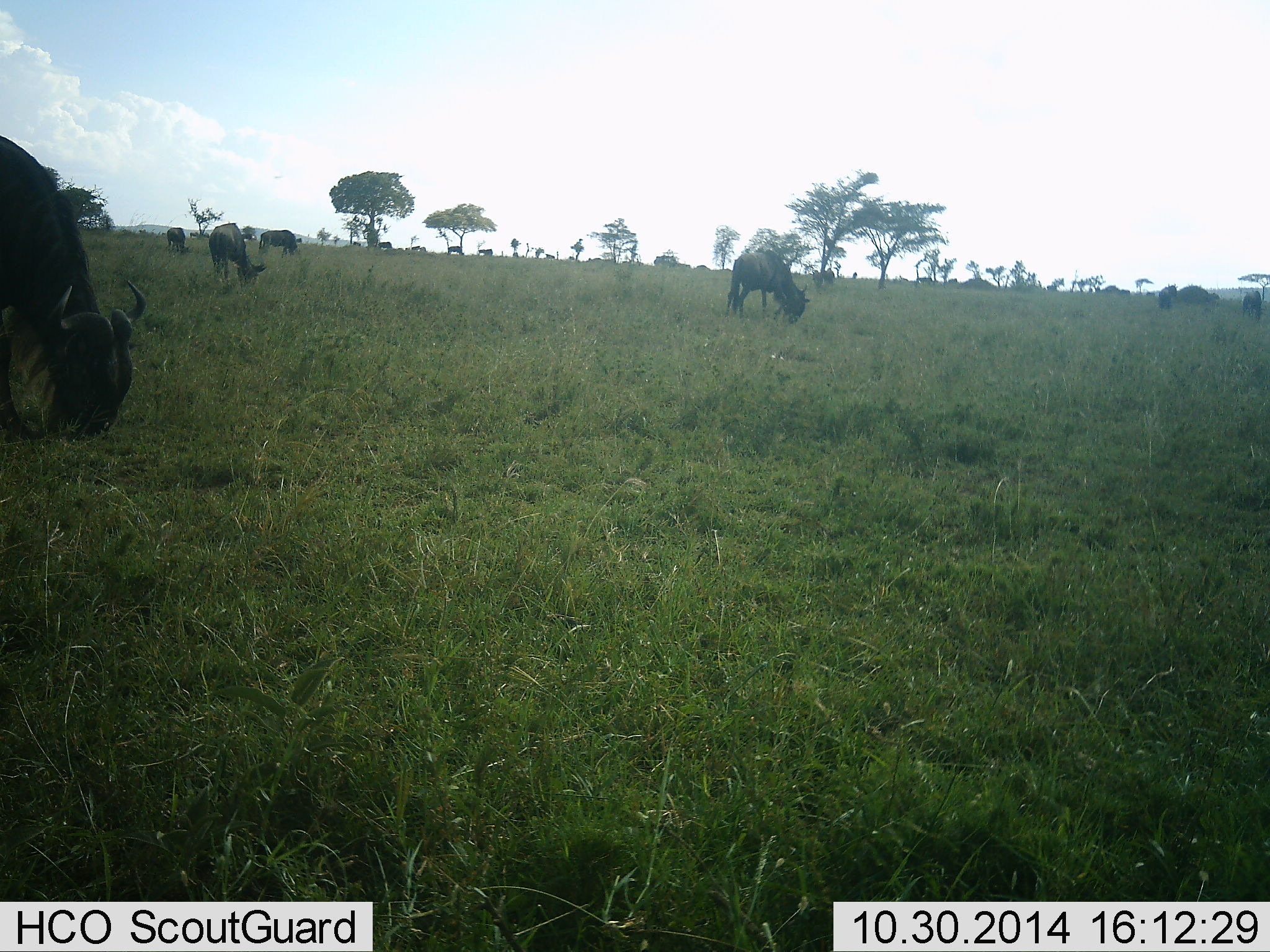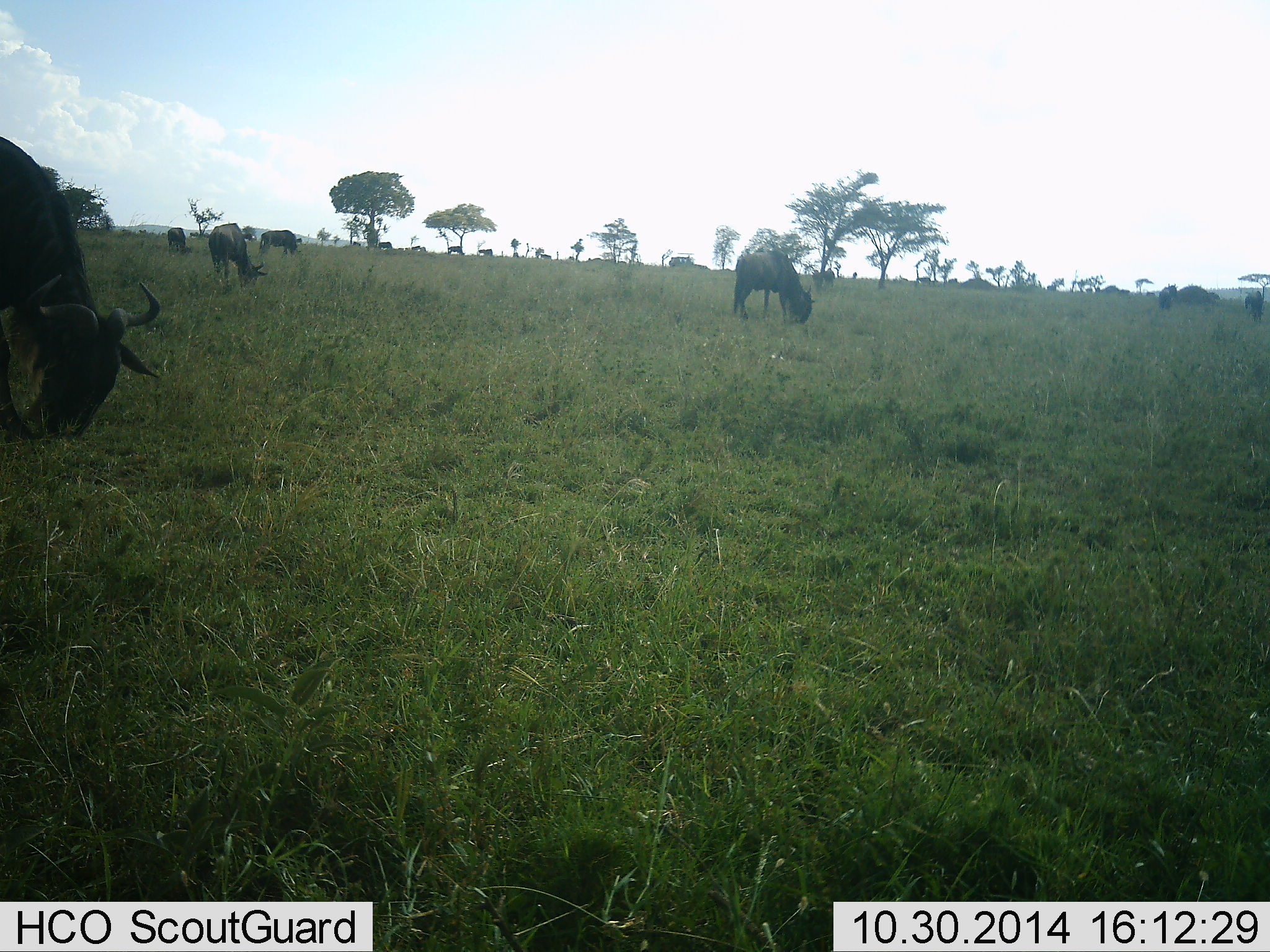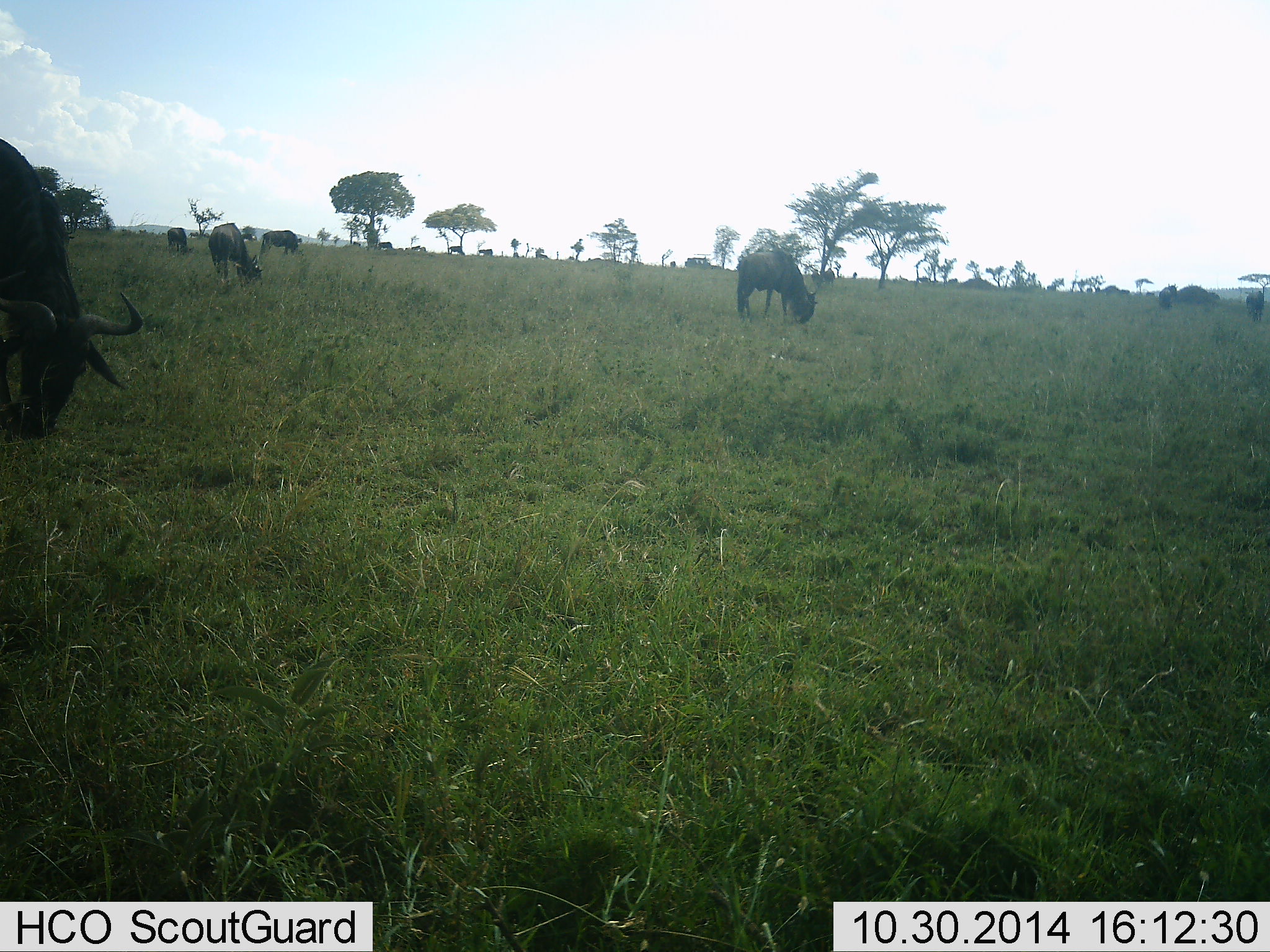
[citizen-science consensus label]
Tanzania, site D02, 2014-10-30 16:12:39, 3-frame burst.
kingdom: Animalia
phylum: Chordata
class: Mammalia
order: Artiodactyla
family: Bovidae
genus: Connochaetes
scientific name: Connochaetes taurinus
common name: blue wildebeest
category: wildebeest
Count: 11-50.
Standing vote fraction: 50%.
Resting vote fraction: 6%.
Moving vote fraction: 50%.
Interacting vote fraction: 6%.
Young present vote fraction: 0%.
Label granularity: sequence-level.